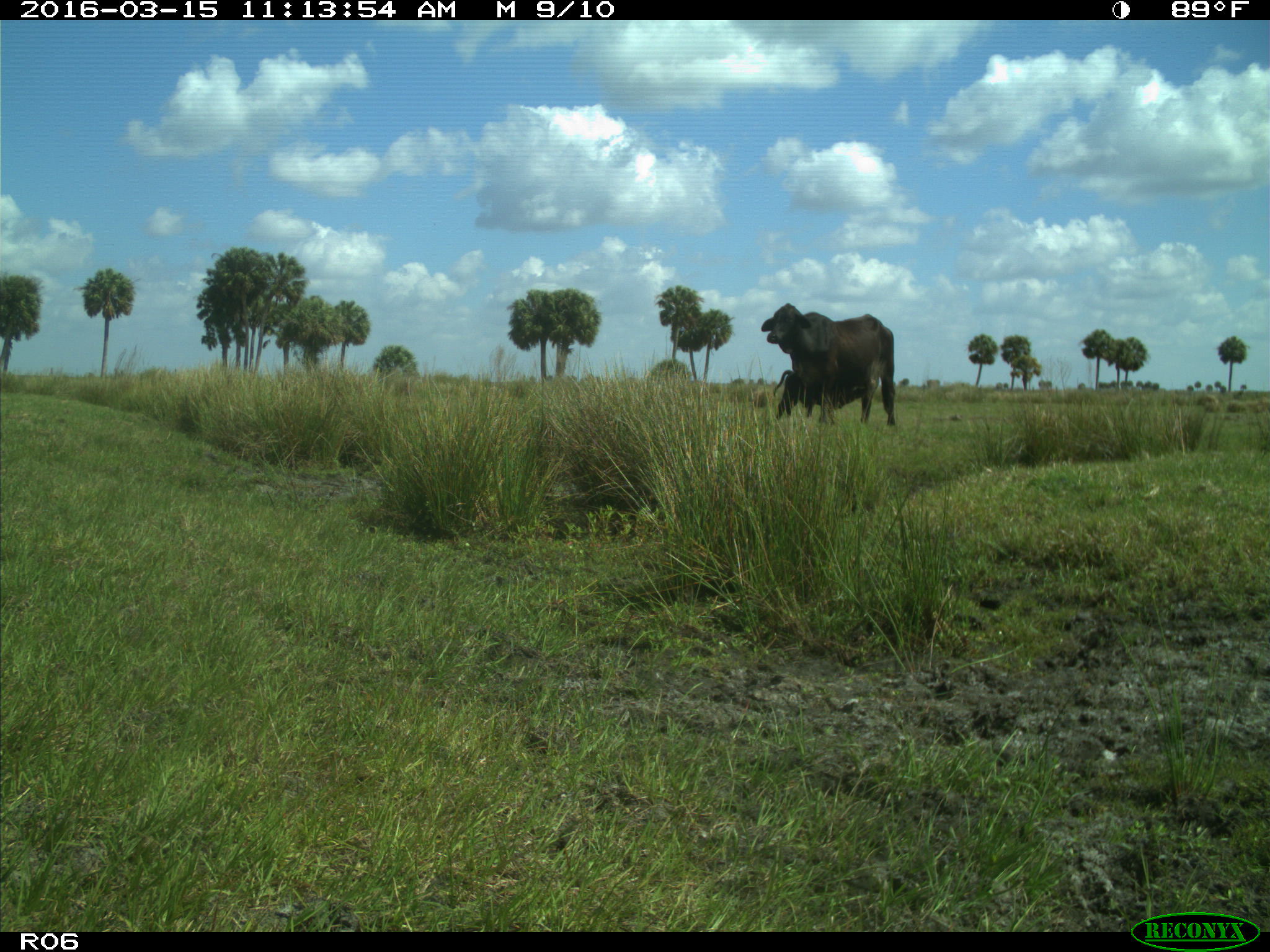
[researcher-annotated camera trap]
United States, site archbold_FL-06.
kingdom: Animalia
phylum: Chordata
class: Mammalia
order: Artiodactyla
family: Bovidae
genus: Bos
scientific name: Bos taurus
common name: domestic cow